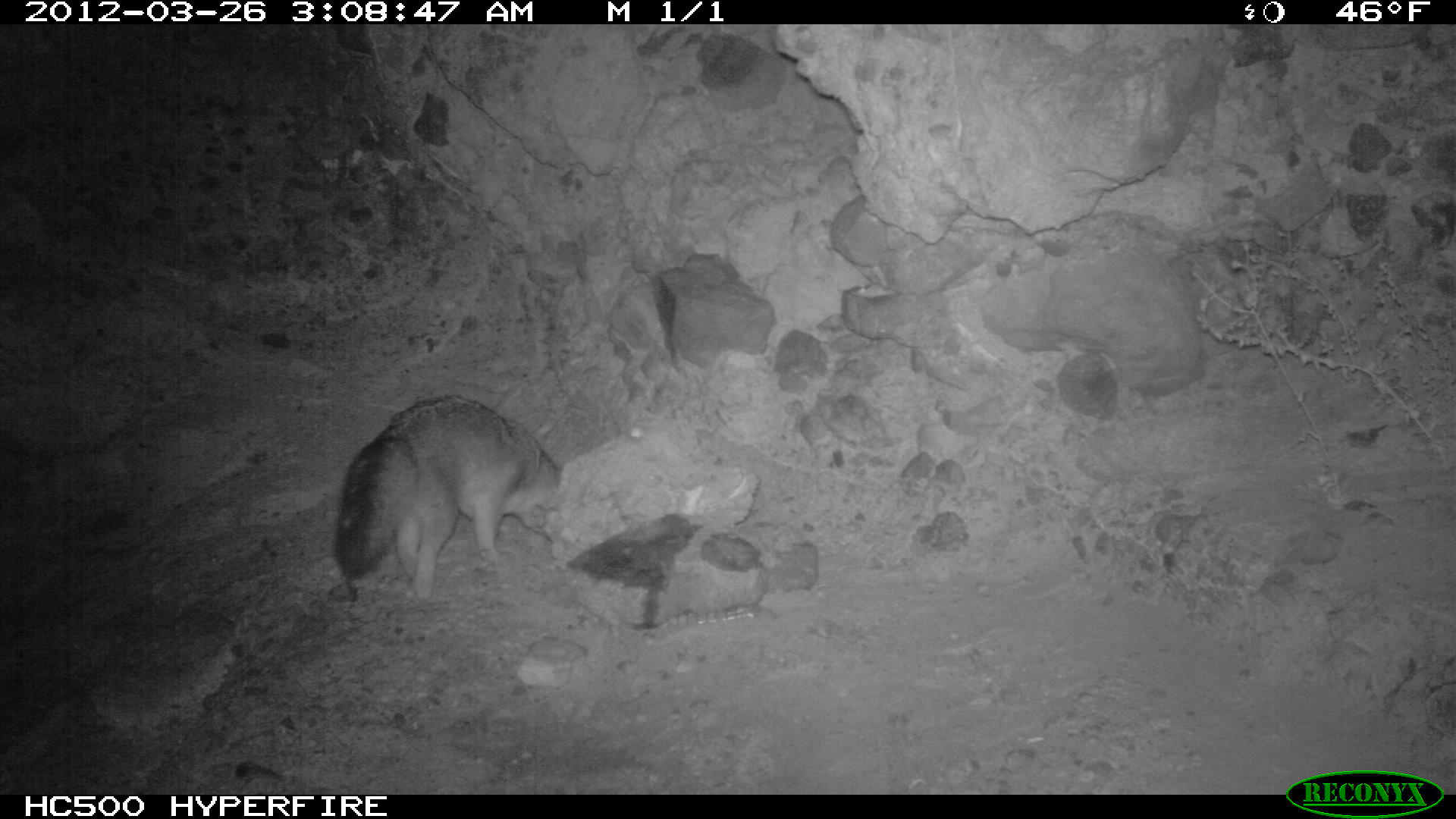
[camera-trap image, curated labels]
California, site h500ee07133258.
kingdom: Animalia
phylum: Chordata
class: Mammalia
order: Carnivora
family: Canidae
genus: Urocyon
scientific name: Urocyon littoralis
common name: island fox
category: fox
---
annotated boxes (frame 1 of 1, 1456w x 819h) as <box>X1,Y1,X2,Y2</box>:
fox: <box>334,394,560,601</box>